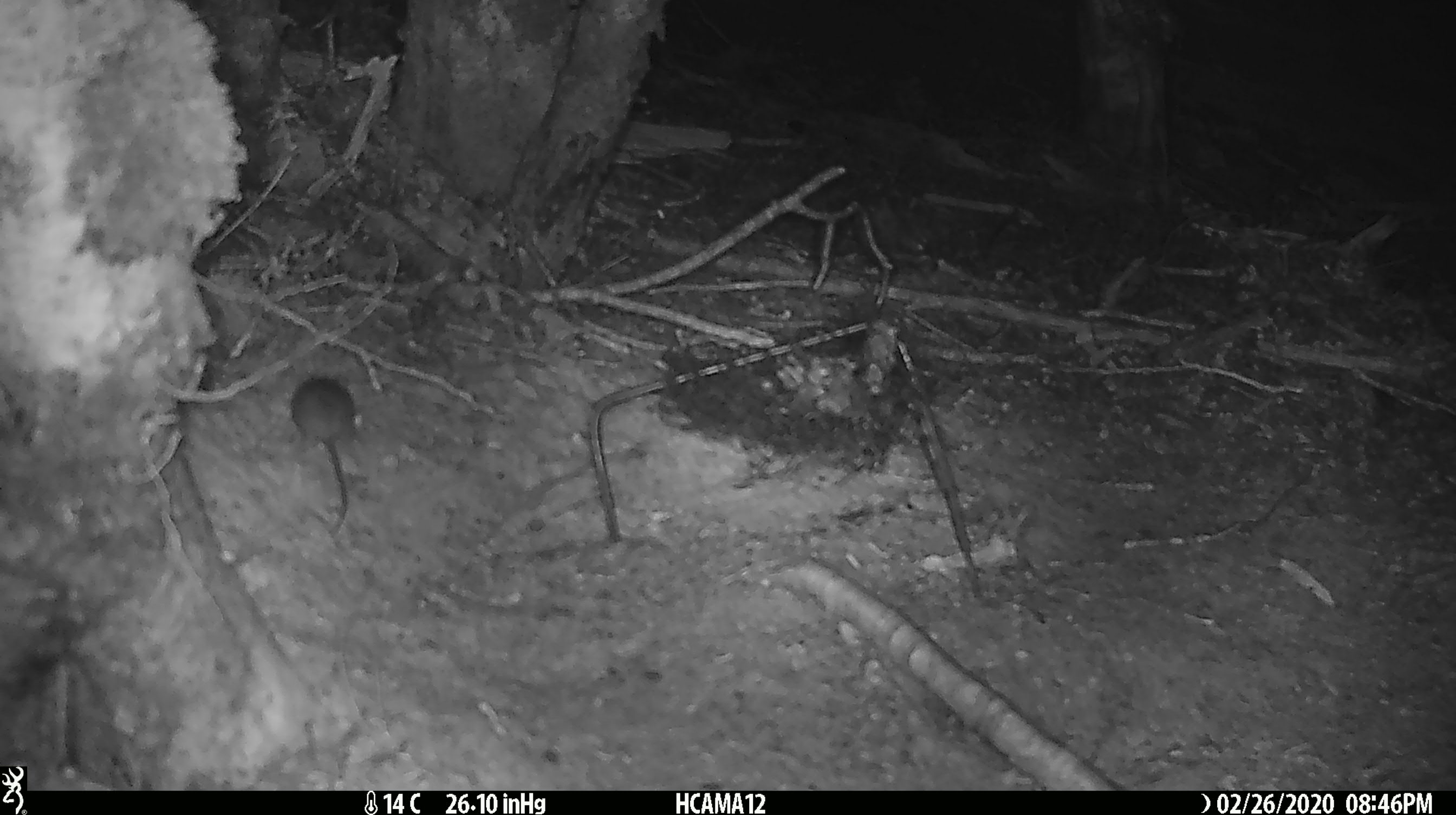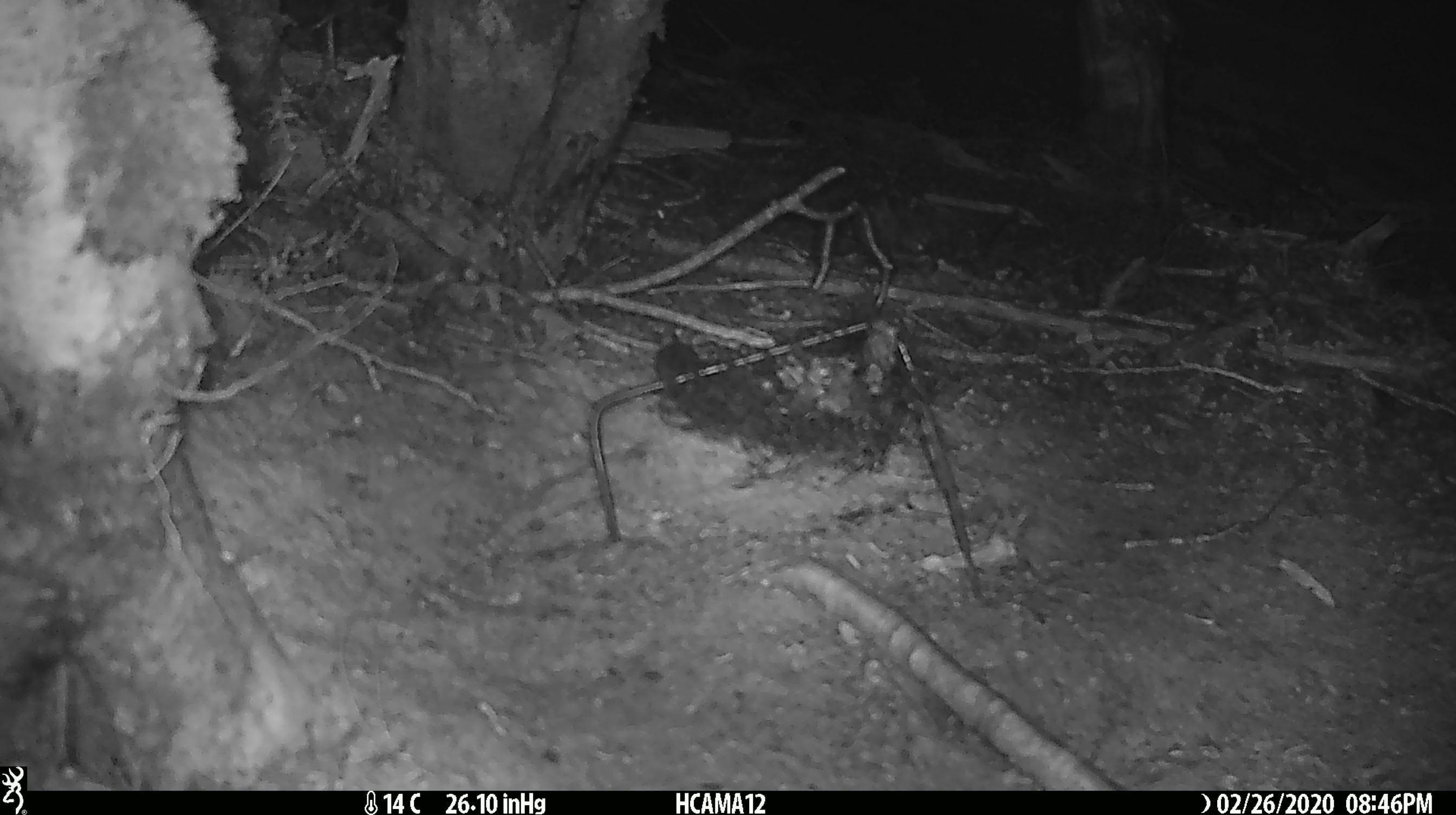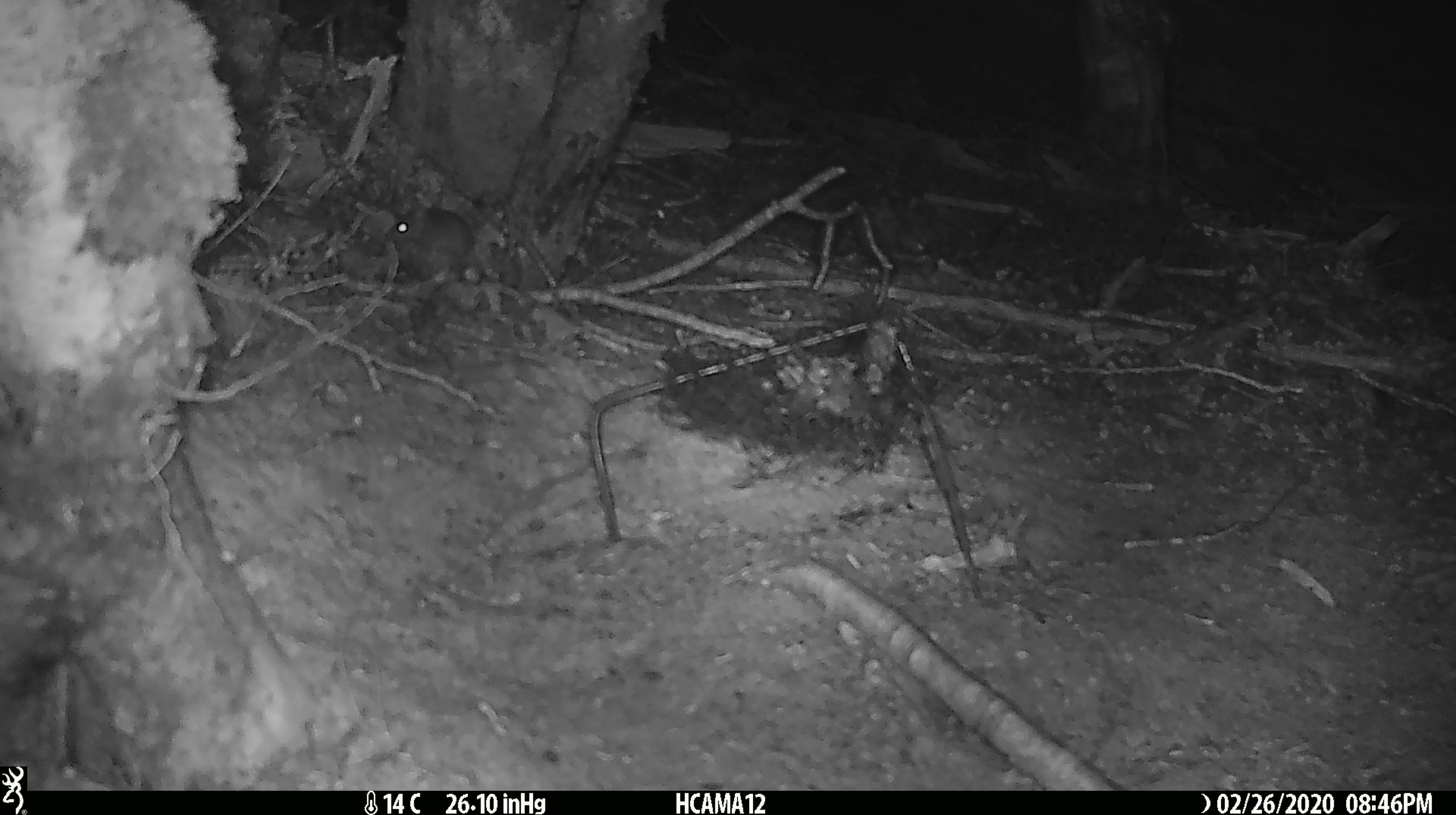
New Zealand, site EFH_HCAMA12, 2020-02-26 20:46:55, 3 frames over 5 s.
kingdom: Animalia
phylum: Chordata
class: Mammalia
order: Rodentia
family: Muridae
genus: Mus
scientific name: Mus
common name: mouse